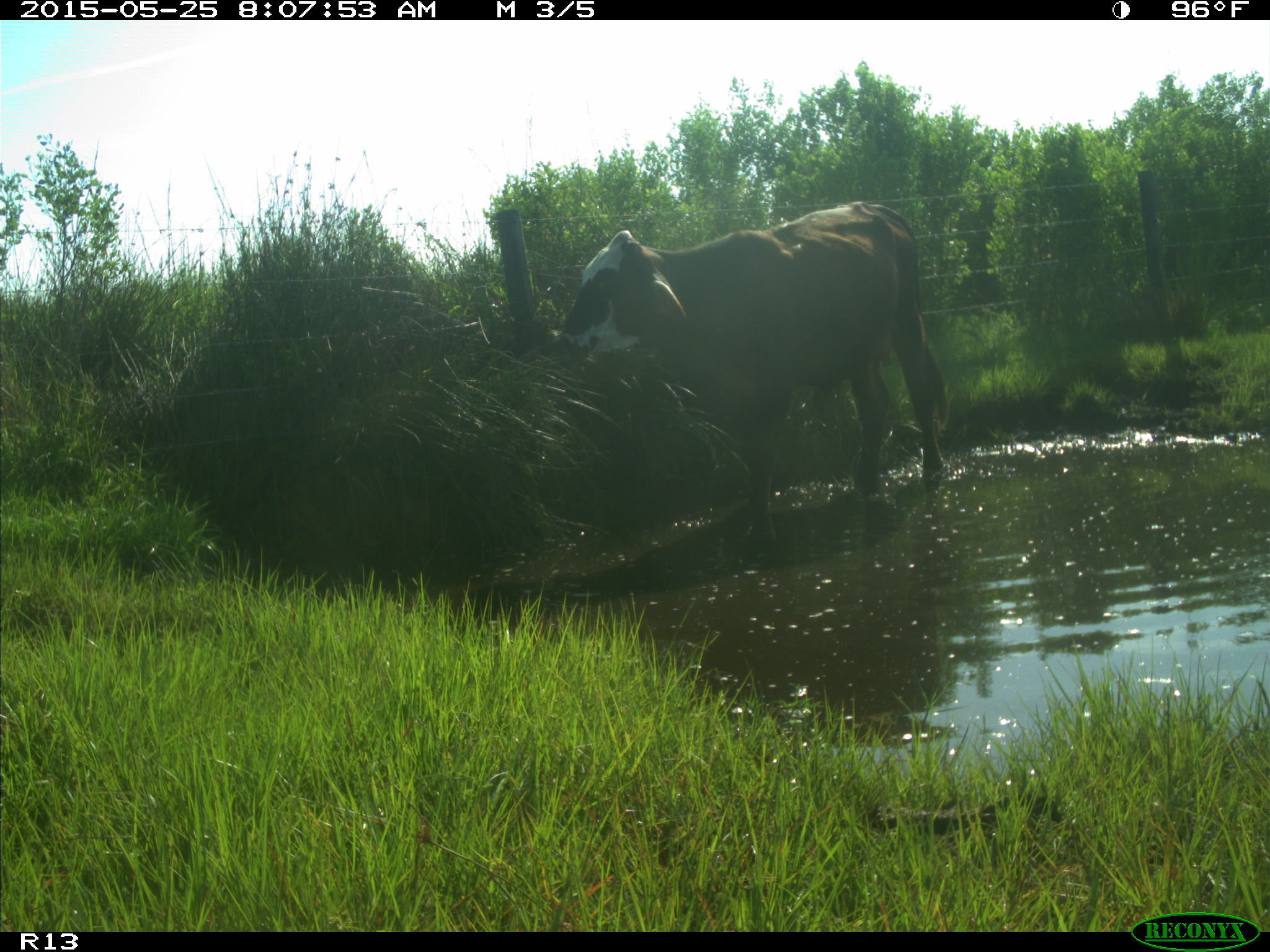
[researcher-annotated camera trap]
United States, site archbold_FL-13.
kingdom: Animalia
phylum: Chordata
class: Mammalia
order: Artiodactyla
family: Bovidae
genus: Bos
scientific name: Bos taurus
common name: domestic cow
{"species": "Bos taurus (domestic cow)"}